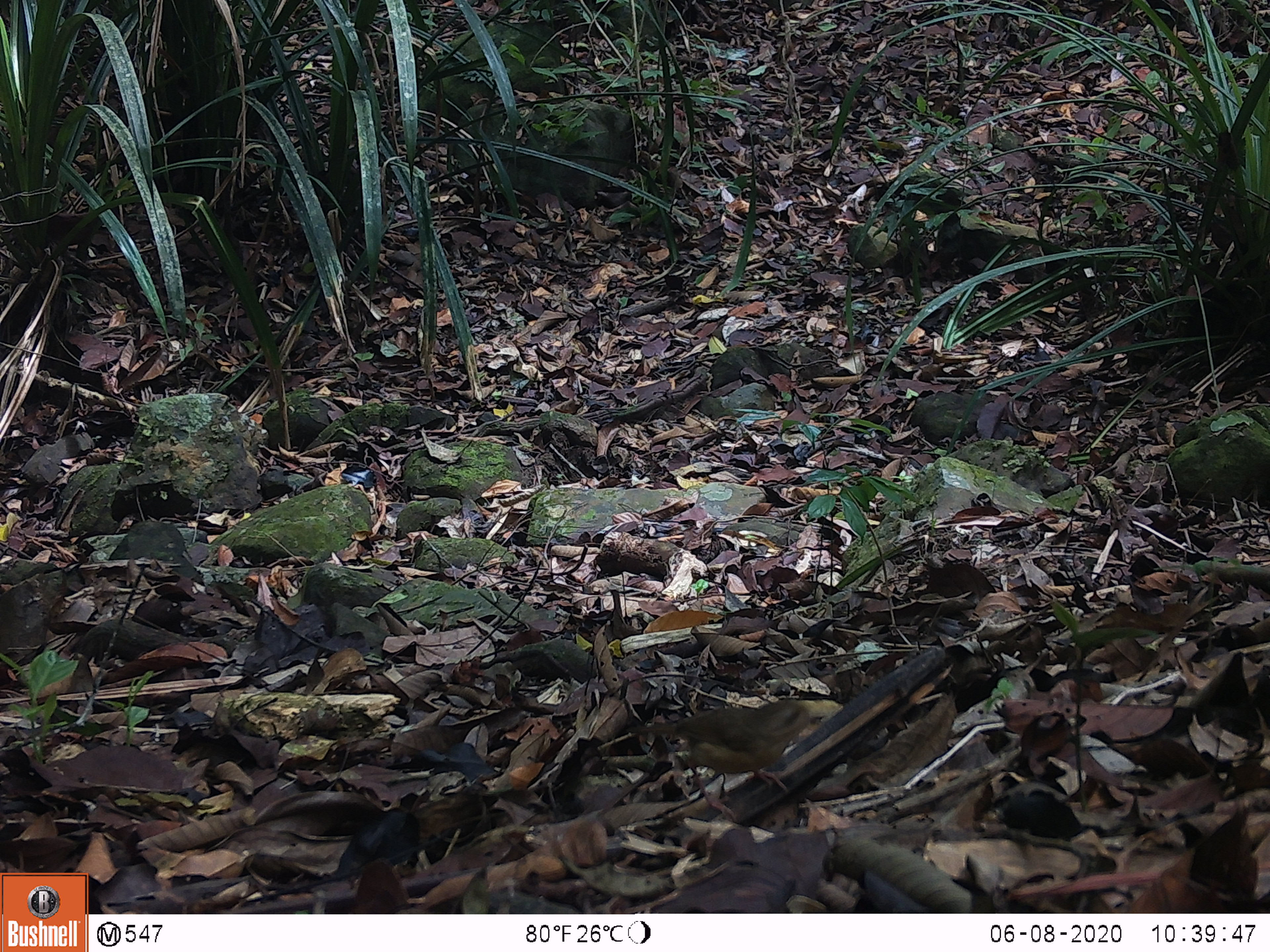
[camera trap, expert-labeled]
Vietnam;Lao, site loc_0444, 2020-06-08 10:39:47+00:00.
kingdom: Animalia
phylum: Chordata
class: Aves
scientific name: Aves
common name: bird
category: unidentified bird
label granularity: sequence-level